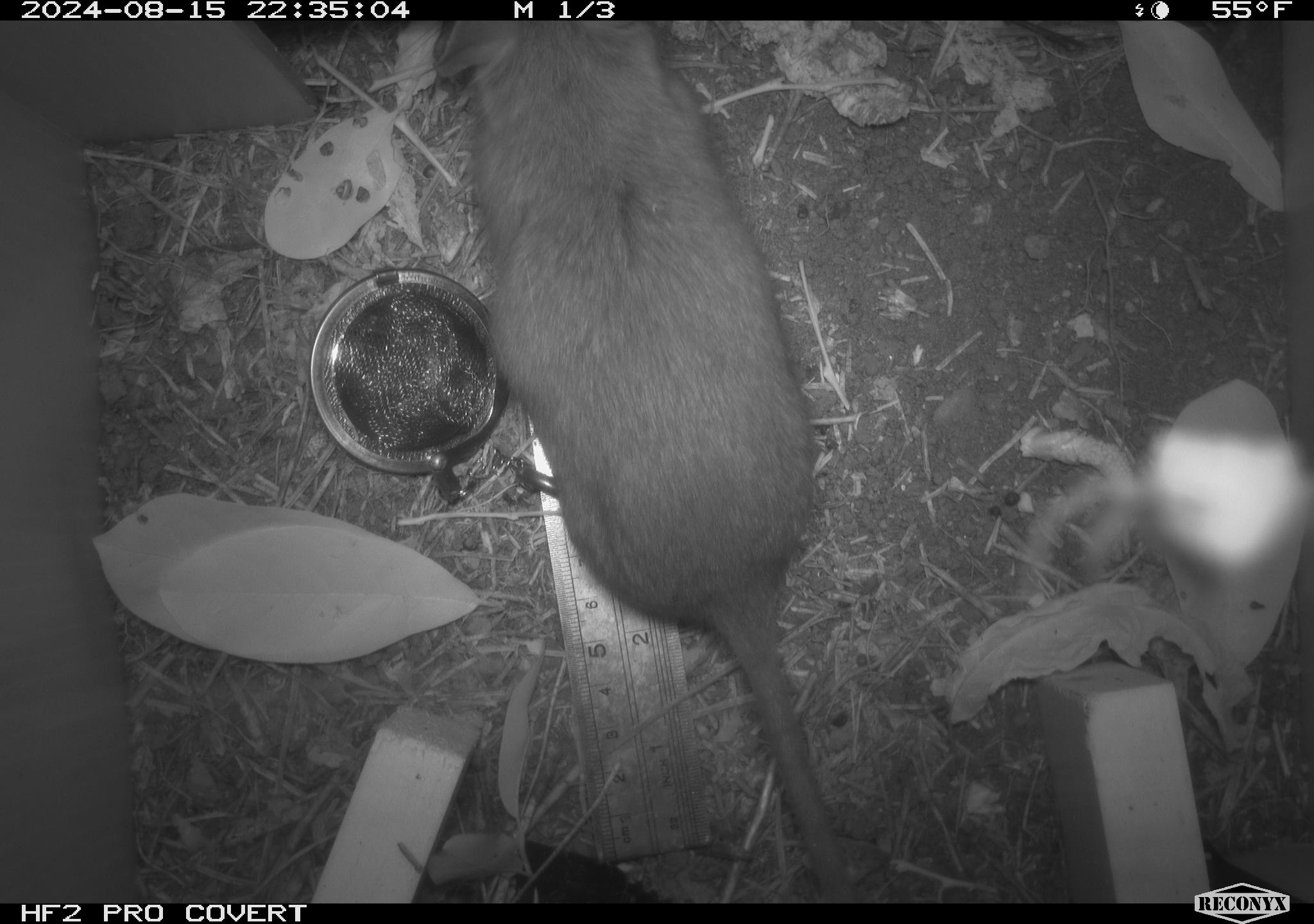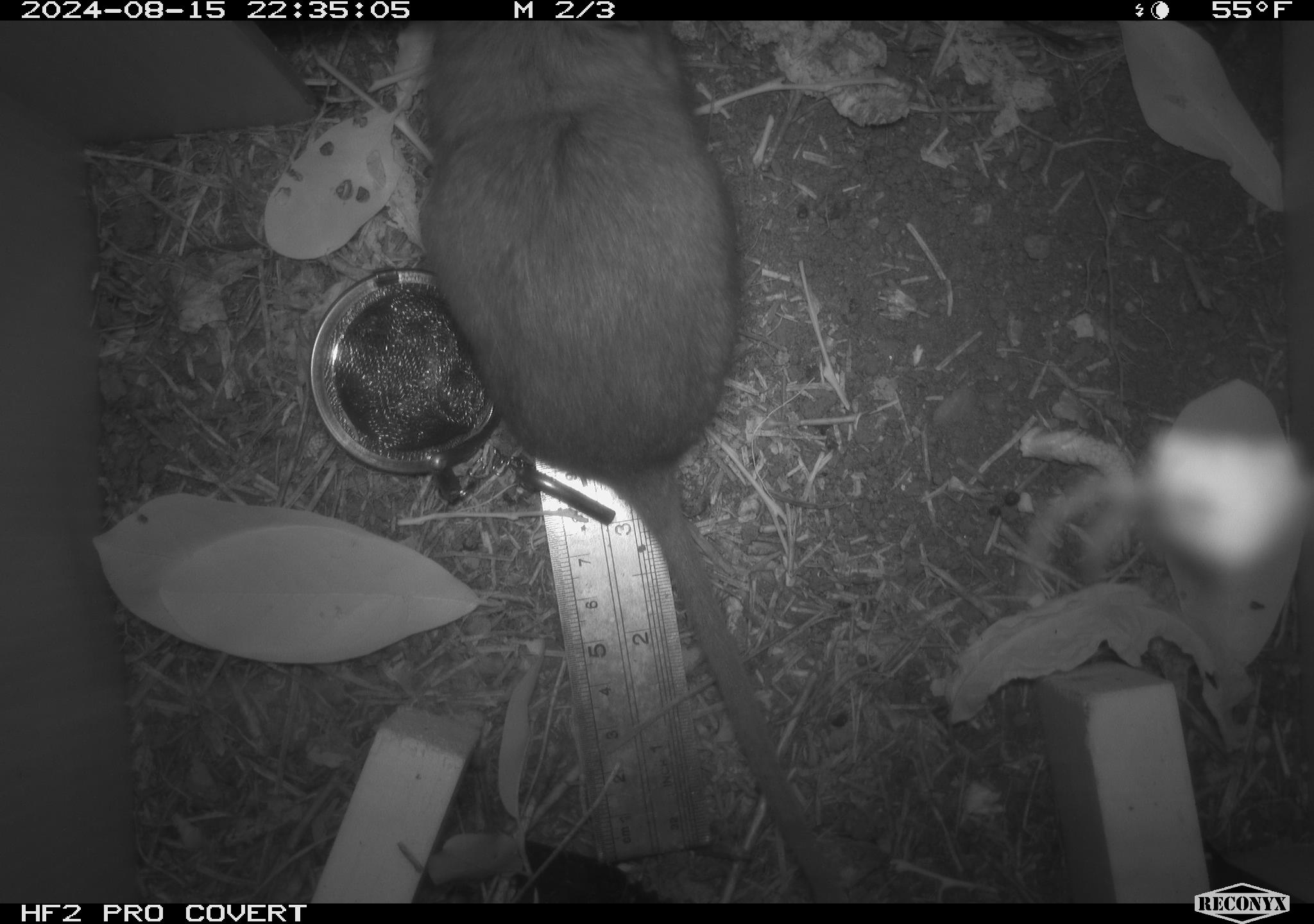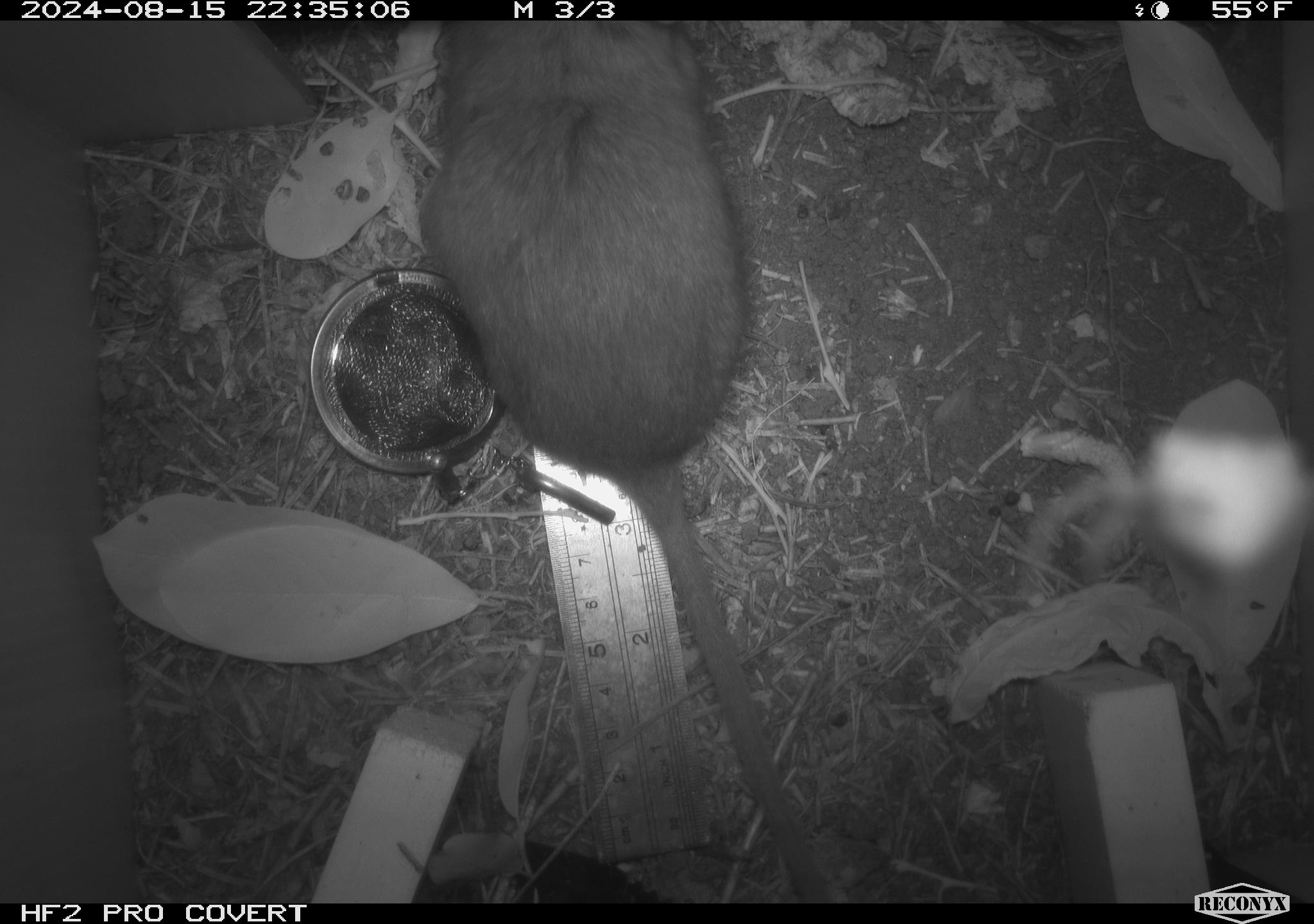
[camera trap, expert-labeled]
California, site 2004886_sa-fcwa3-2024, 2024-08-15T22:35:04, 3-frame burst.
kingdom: Animalia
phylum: Chordata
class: Mammalia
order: Rodentia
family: Cricetidae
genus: Neotoma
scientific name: Neotoma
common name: pack rat or woodrat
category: neotoma species